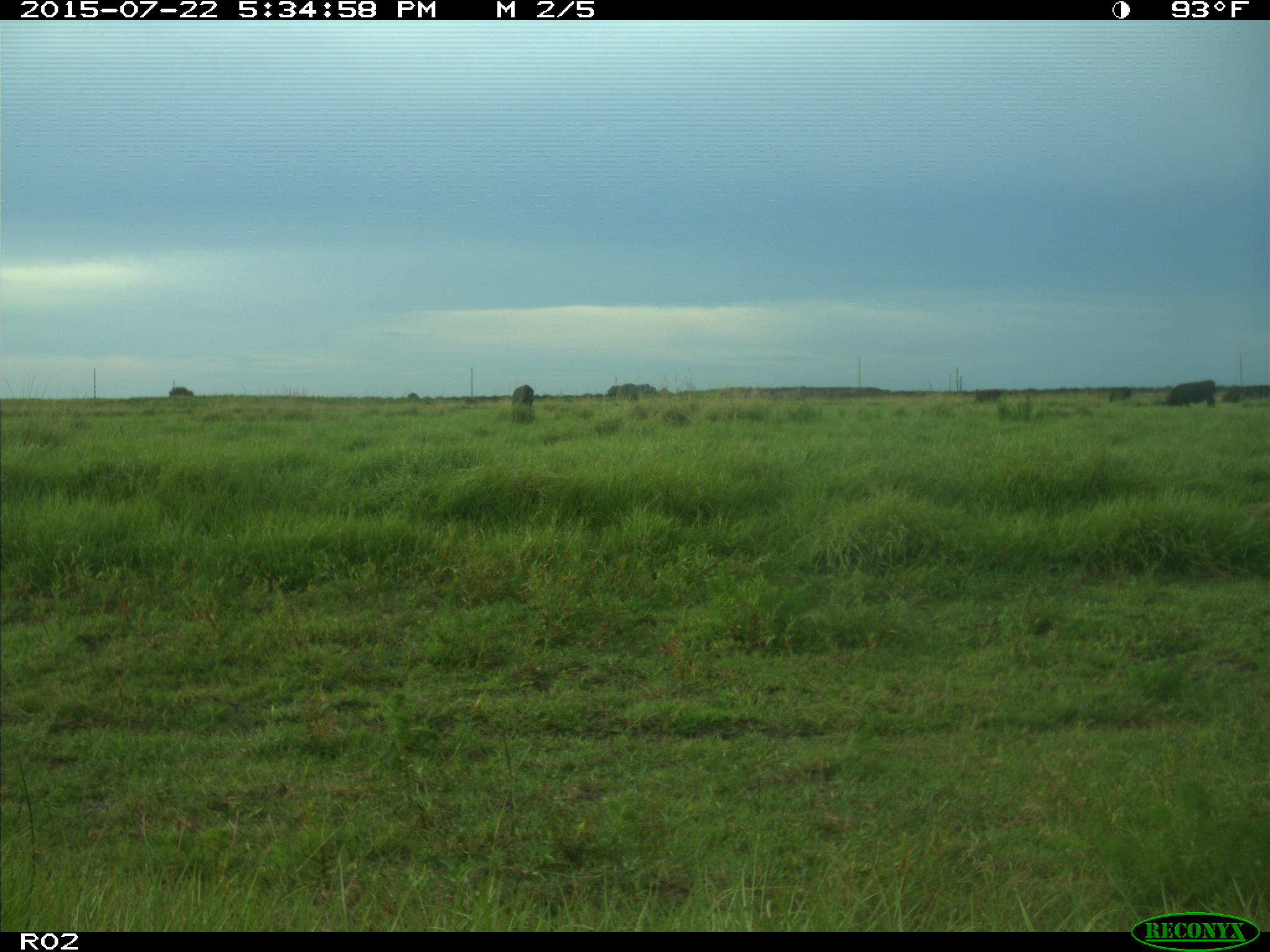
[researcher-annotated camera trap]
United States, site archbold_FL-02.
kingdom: Animalia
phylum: Chordata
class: Mammalia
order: Artiodactyla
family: Bovidae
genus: Bos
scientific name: Bos taurus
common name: domestic cow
Bos taurus (domestic cow).